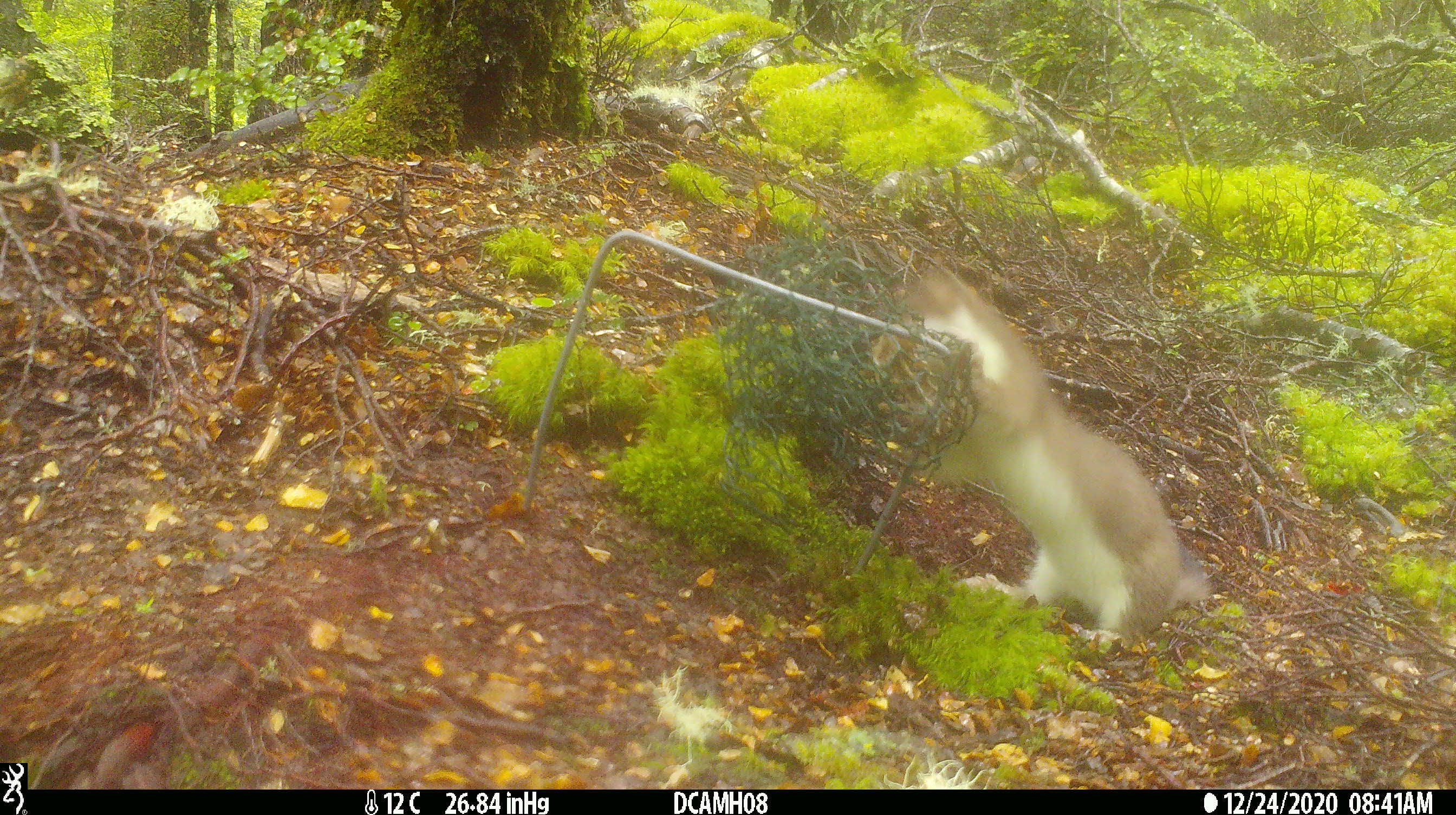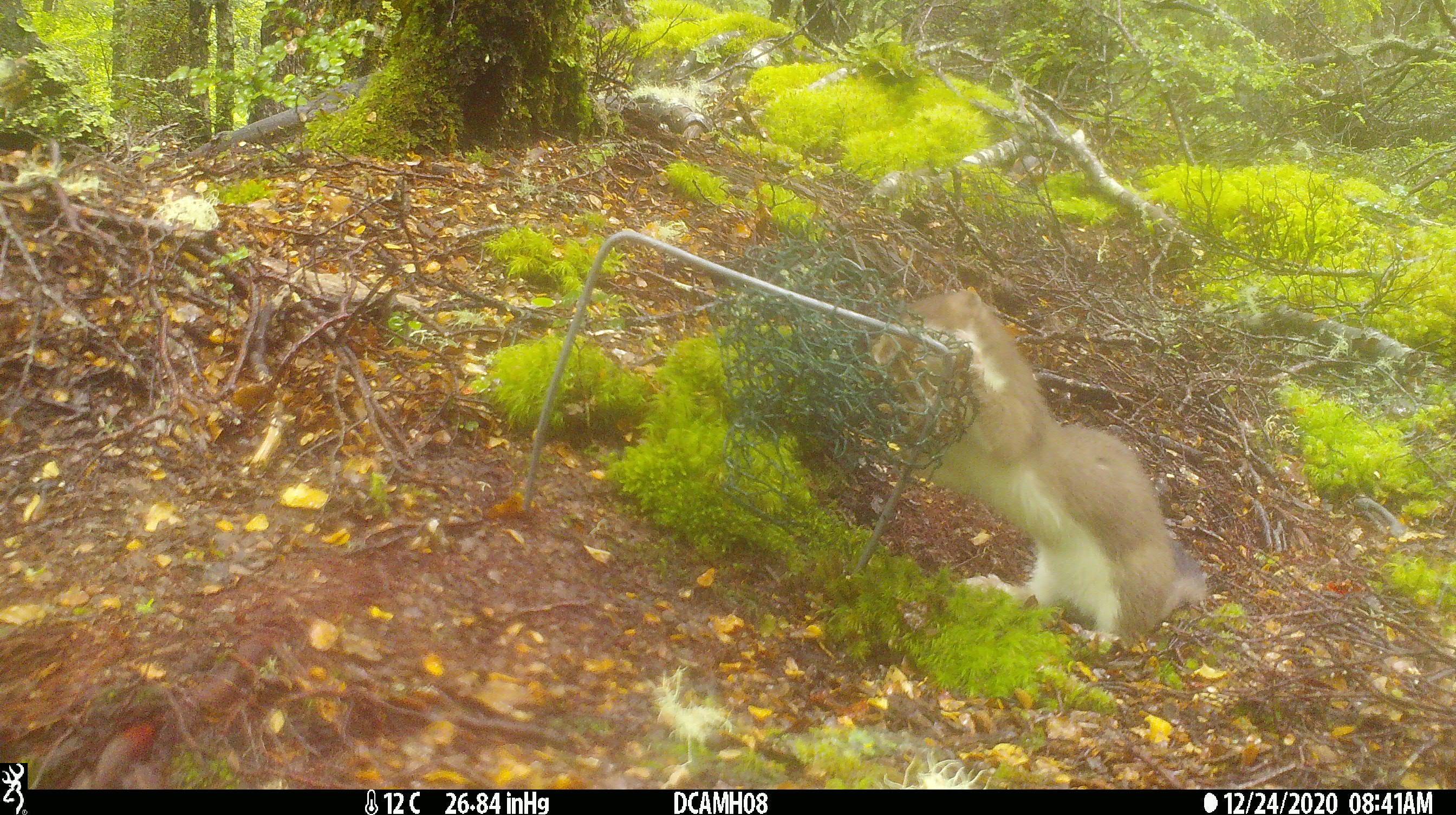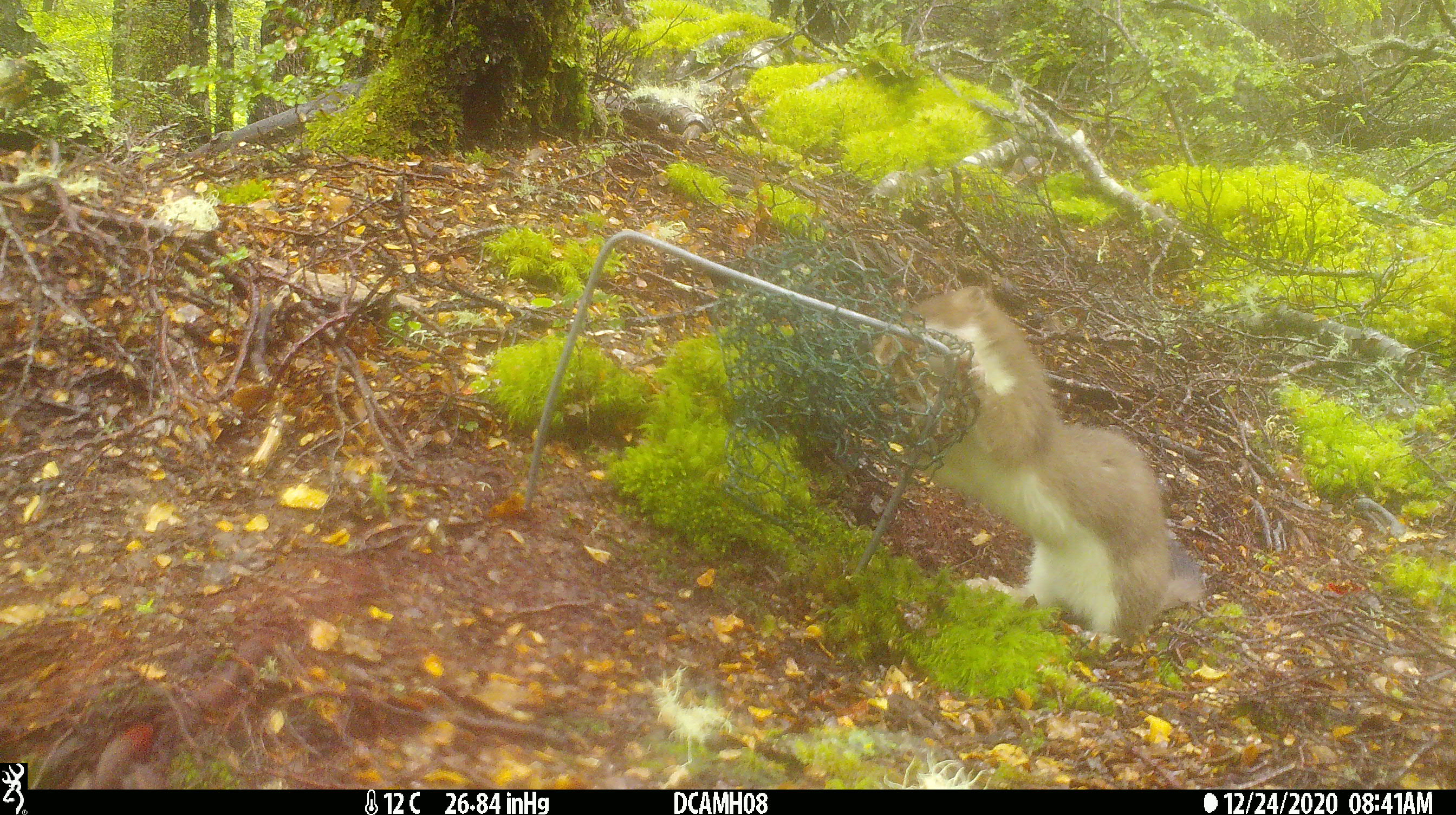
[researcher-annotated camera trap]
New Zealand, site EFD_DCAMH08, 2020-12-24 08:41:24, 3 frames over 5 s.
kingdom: Animalia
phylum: Chordata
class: Mammalia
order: Carnivora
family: Mustelidae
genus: Mustela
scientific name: Mustela erminea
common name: stoat